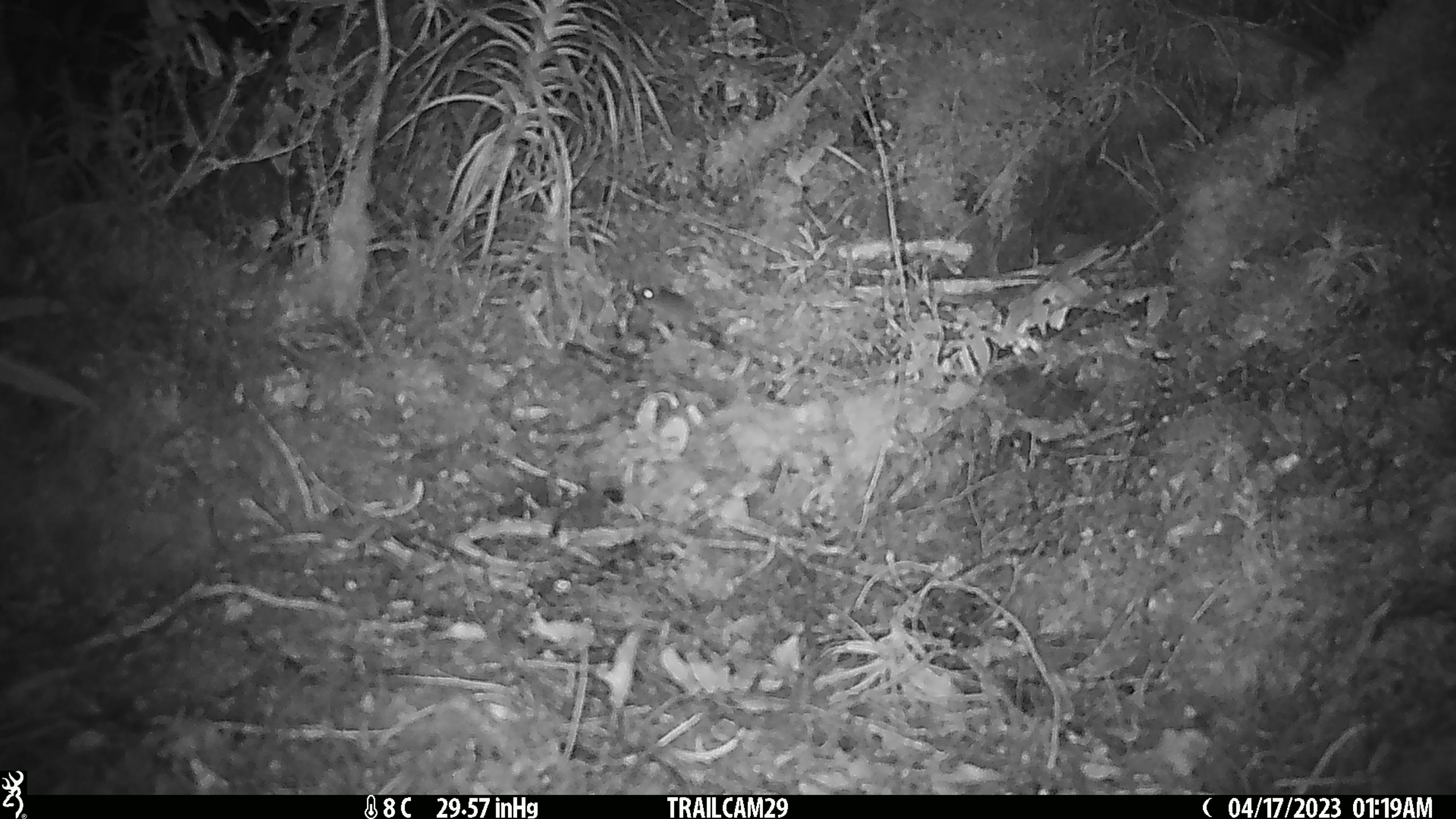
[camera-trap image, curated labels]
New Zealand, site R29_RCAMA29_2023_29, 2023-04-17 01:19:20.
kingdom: Animalia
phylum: Chordata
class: Mammalia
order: Rodentia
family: Muridae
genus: Mus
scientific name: Mus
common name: mouse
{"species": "mouse (Mus)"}